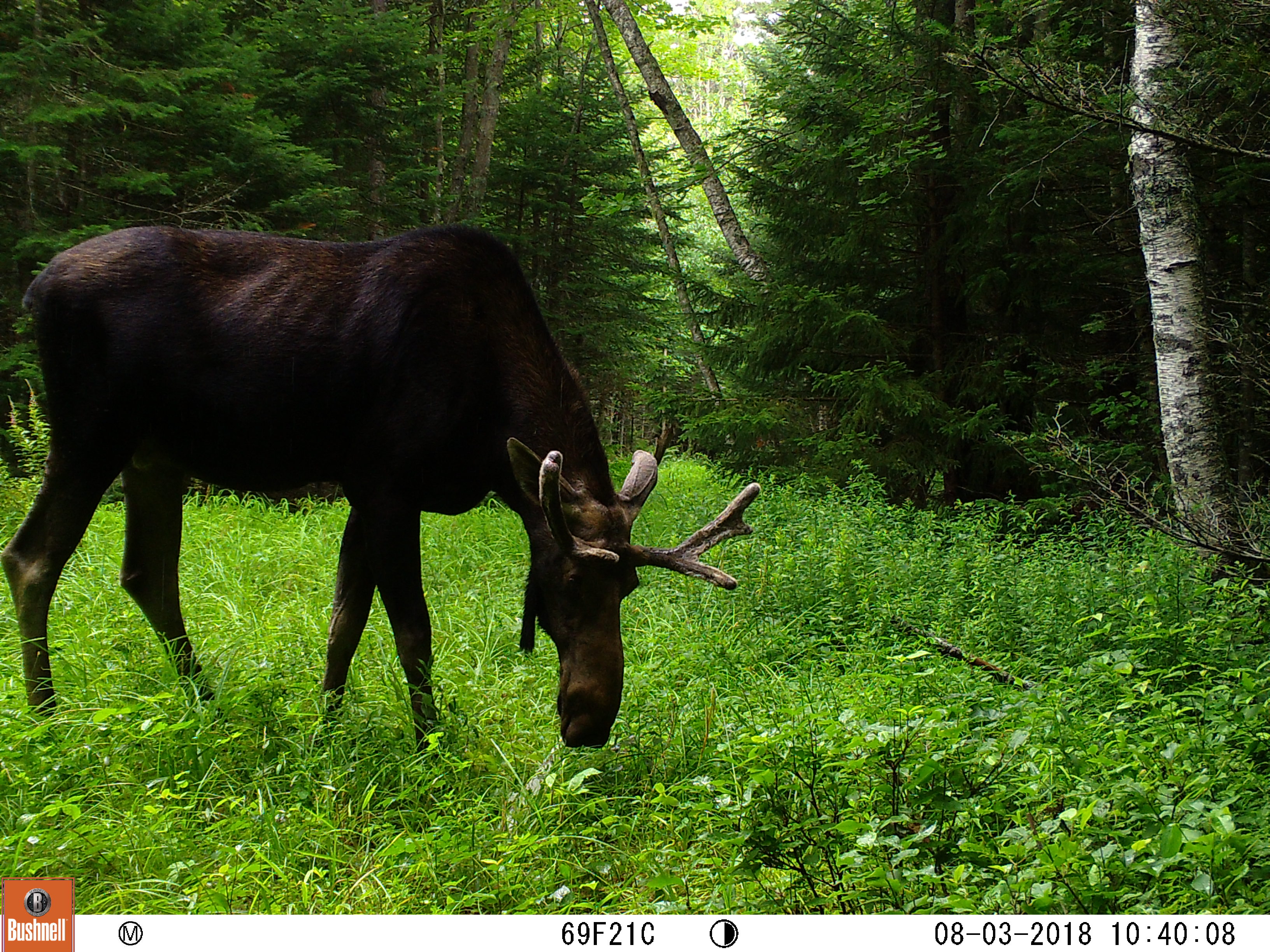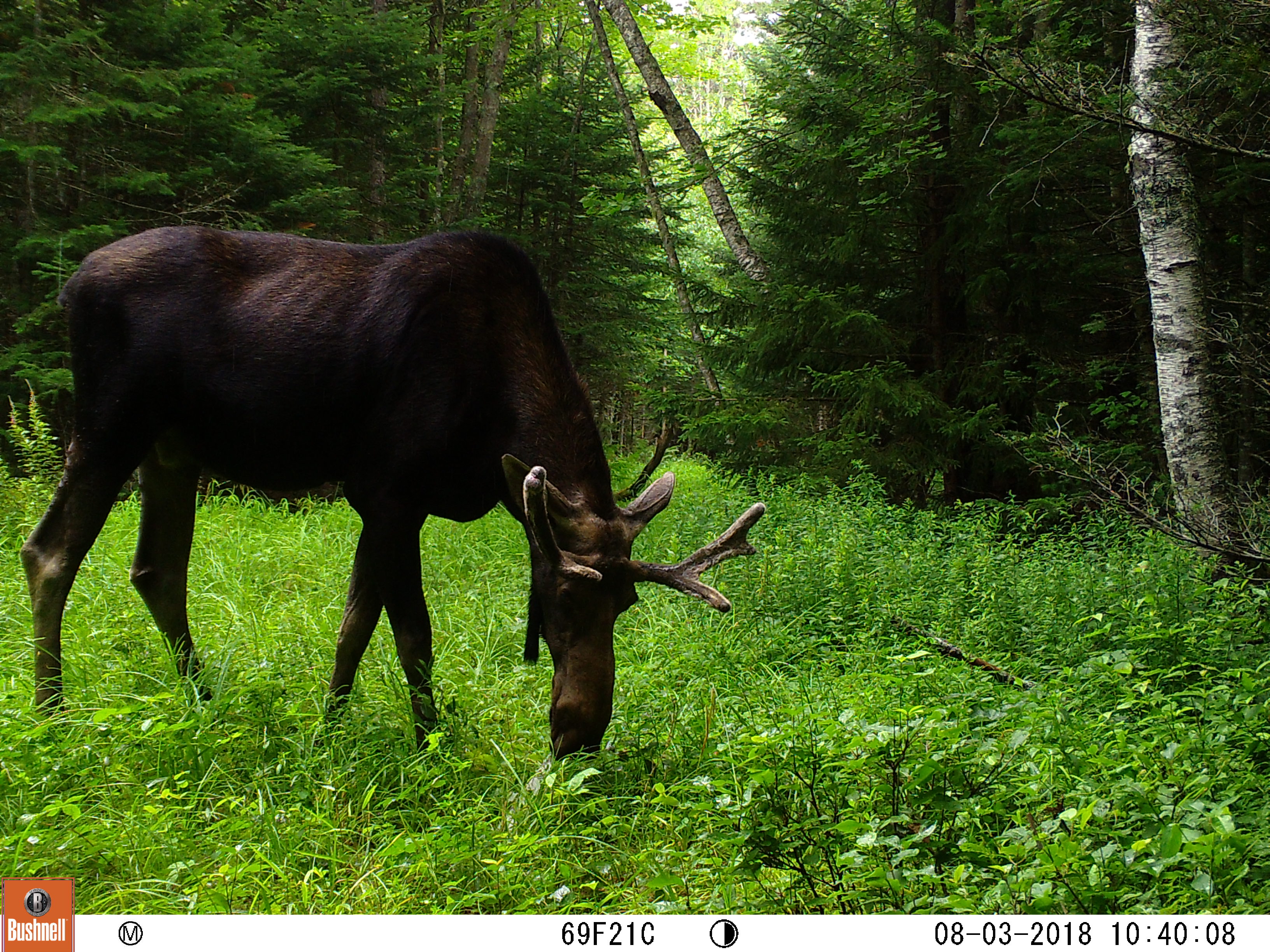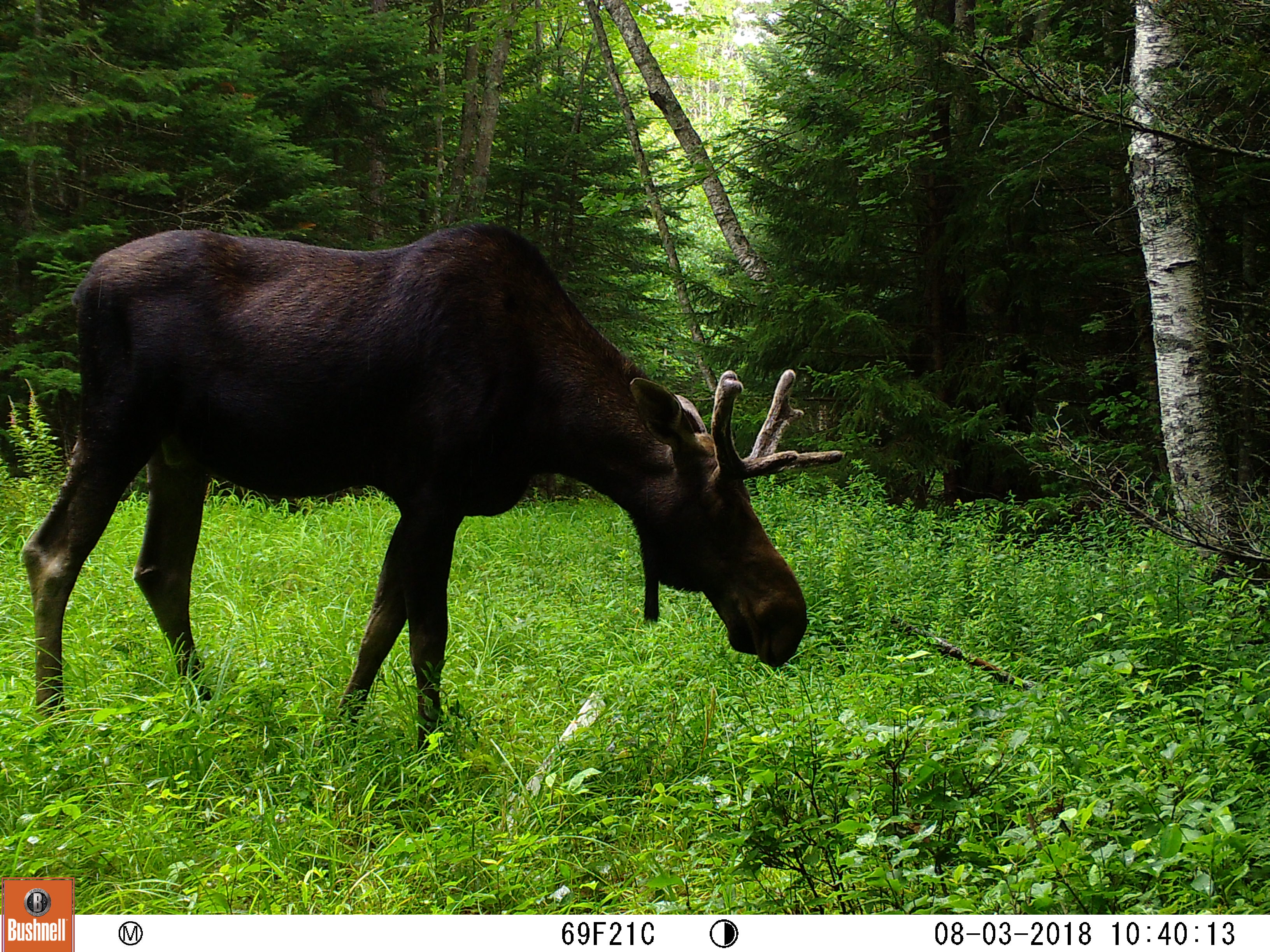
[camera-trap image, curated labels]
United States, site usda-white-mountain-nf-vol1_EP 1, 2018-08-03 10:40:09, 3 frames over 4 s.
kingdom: Animalia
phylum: Chordata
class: Mammalia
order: Artiodactyla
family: Cervidae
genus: Alces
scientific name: Alces alces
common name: moose